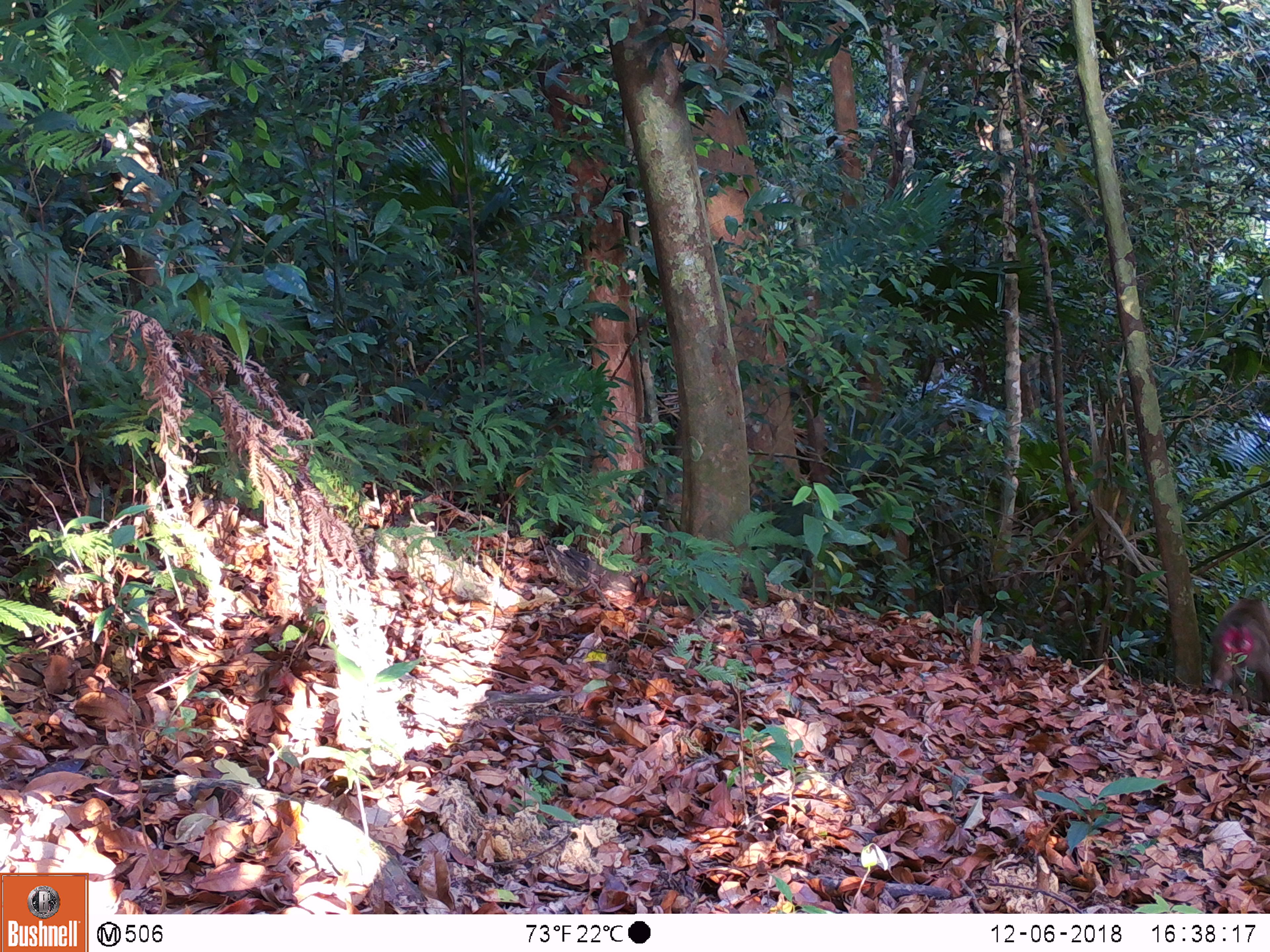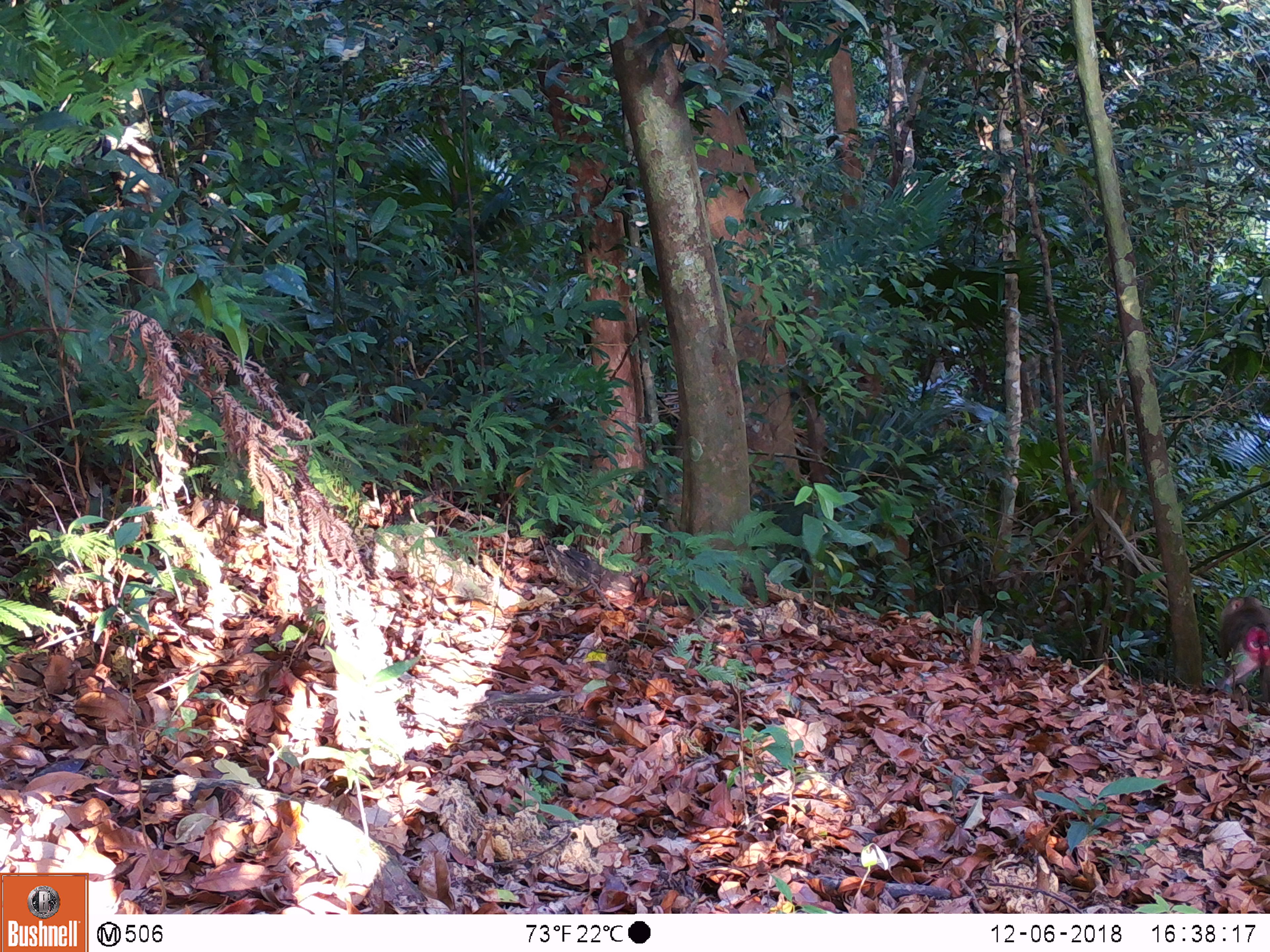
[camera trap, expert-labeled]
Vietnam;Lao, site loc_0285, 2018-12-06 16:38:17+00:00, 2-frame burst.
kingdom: Animalia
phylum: Chordata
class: Mammalia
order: Primates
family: Cercopithecidae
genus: Macaca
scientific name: Macaca nemestrina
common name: pig-tailed macaque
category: pig tailed macaque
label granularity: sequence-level